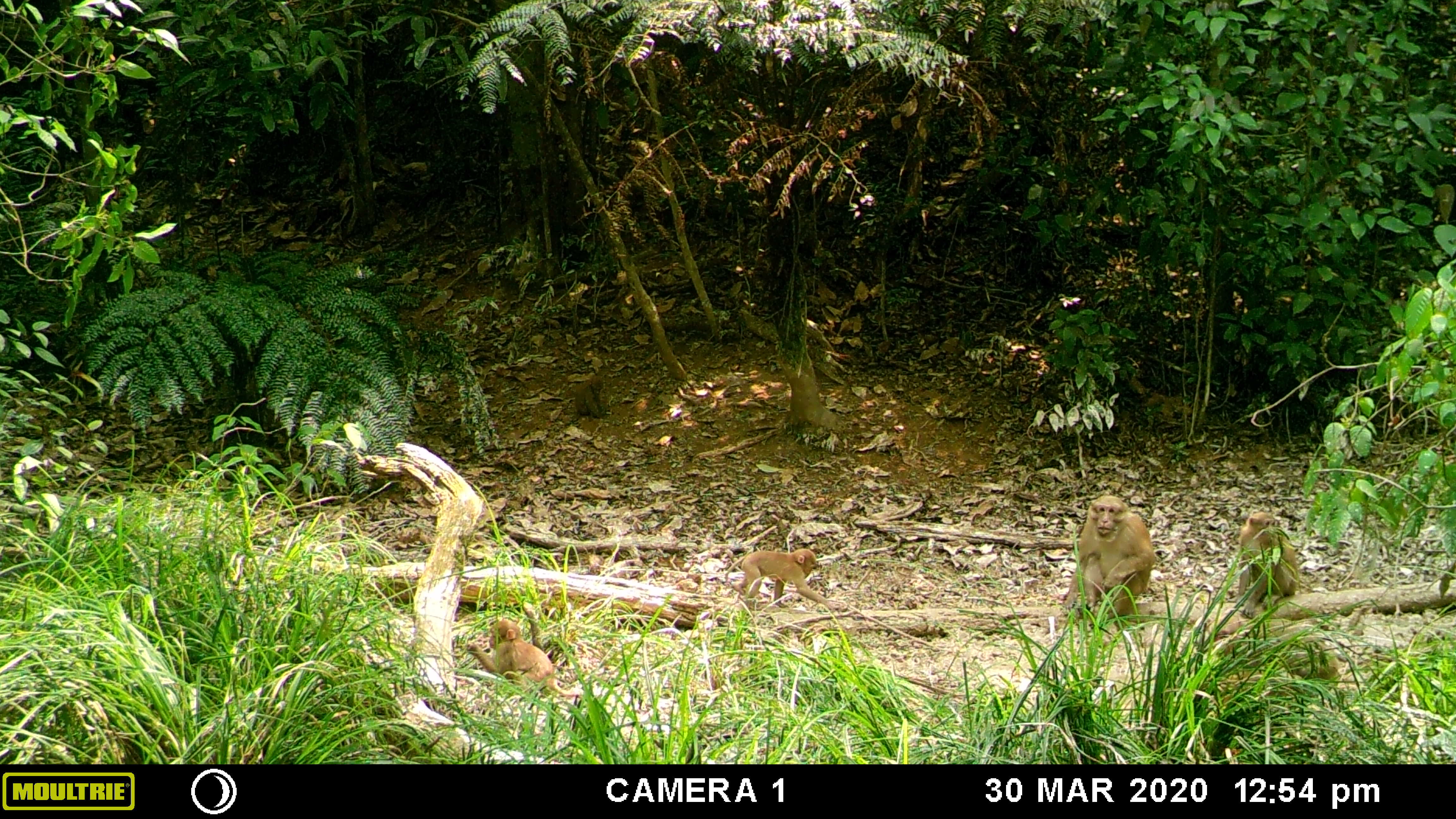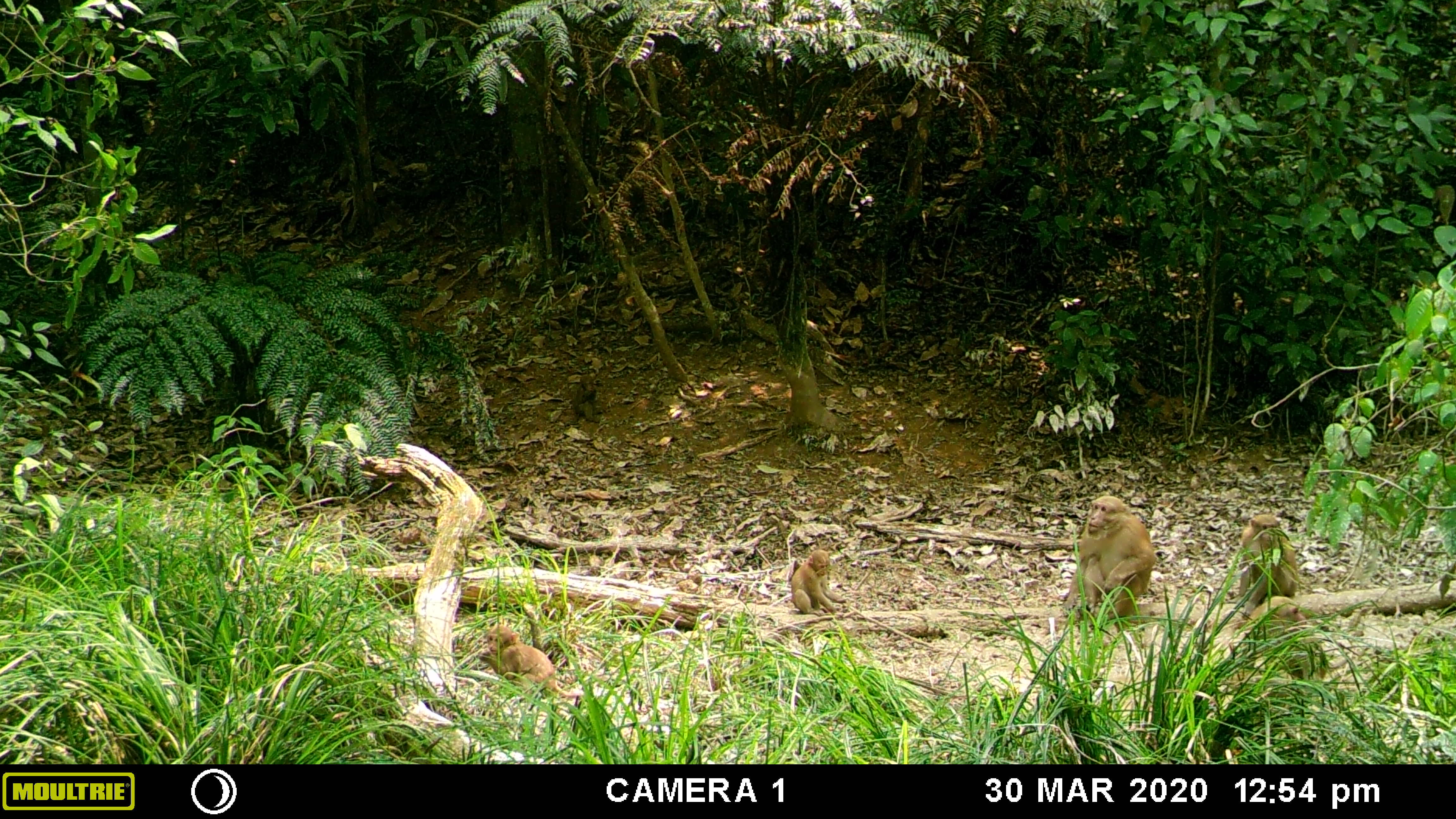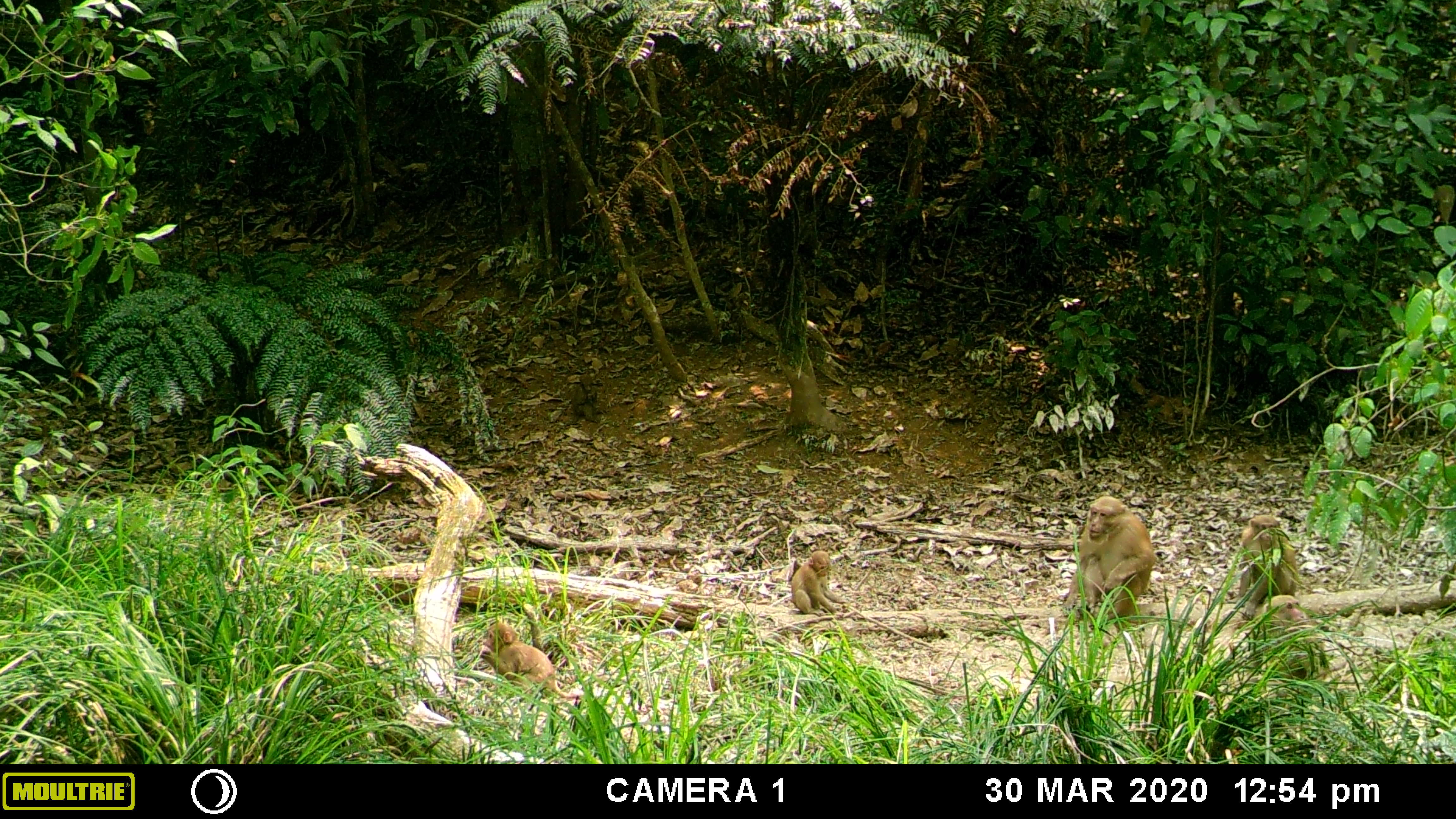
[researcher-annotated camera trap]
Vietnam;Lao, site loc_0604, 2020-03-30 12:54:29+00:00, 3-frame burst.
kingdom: Animalia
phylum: Chordata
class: Mammalia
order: Primates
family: Cercopithecidae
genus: Macaca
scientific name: Macaca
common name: macaques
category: assam or rhesus macaque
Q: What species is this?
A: Assam or rhesus macaque (macaques) (Macaca).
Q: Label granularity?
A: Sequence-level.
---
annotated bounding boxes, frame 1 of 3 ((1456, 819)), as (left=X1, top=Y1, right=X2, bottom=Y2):
assam or rhesus macaque: (left=1061, top=495, right=1155, bottom=627); (left=467, top=620, right=583, bottom=698); (left=1212, top=619, right=1339, bottom=686); (left=730, top=548, right=836, bottom=611); (left=1236, top=511, right=1298, bottom=618); (left=575, top=376, right=604, bottom=418)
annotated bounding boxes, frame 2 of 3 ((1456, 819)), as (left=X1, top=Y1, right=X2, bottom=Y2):
assam or rhesus macaque: (left=1210, top=596, right=1352, bottom=695); (left=1060, top=496, right=1157, bottom=633); (left=1226, top=514, right=1298, bottom=630); (left=477, top=621, right=584, bottom=697); (left=790, top=549, right=846, bottom=616); (left=572, top=375, right=602, bottom=423)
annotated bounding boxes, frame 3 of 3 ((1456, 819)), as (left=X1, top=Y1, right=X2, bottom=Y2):
assam or rhesus macaque: (left=1060, top=496, right=1155, bottom=629); (left=1224, top=595, right=1347, bottom=697); (left=476, top=623, right=584, bottom=697); (left=1227, top=515, right=1297, bottom=620); (left=791, top=550, right=849, bottom=617); (left=566, top=373, right=600, bottom=425)